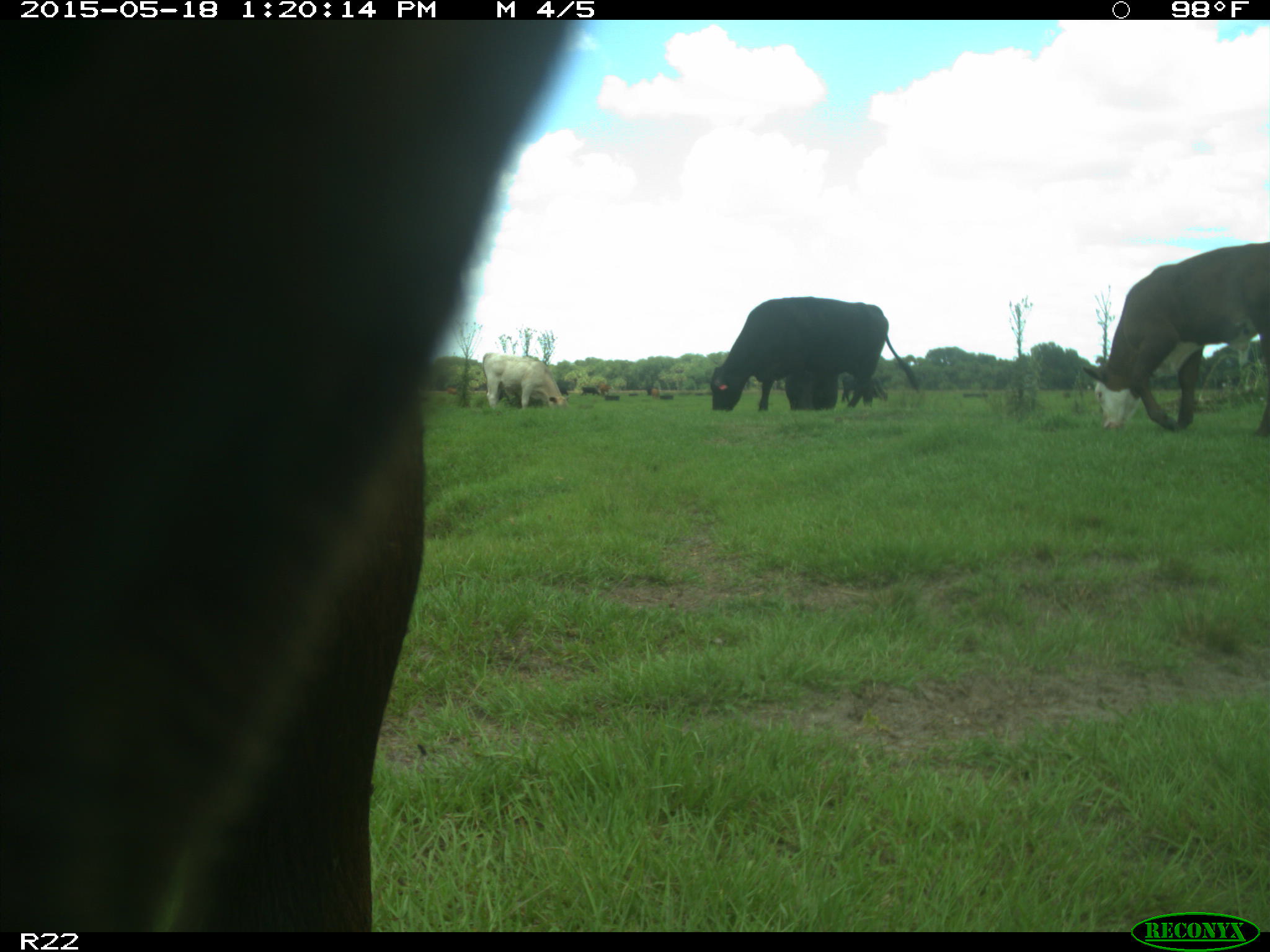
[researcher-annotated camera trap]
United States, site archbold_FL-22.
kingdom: Animalia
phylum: Chordata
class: Mammalia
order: Artiodactyla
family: Bovidae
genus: Bos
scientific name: Bos taurus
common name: domestic cow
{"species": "Bos taurus (domestic cow)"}